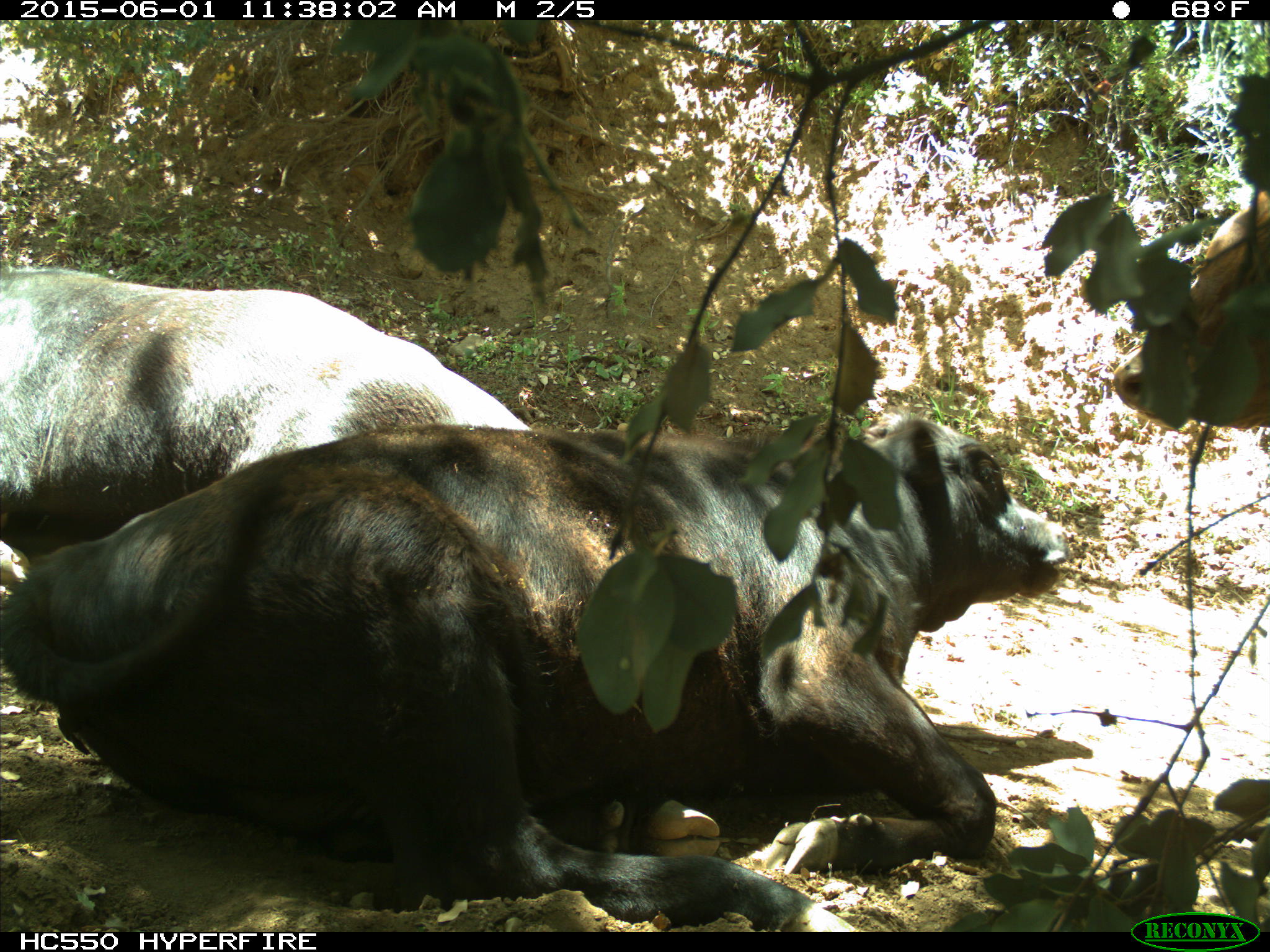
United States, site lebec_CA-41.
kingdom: Animalia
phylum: Chordata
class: Mammalia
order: Artiodactyla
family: Bovidae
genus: Bos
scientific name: Bos taurus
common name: domestic cow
Bos taurus (domestic cow).